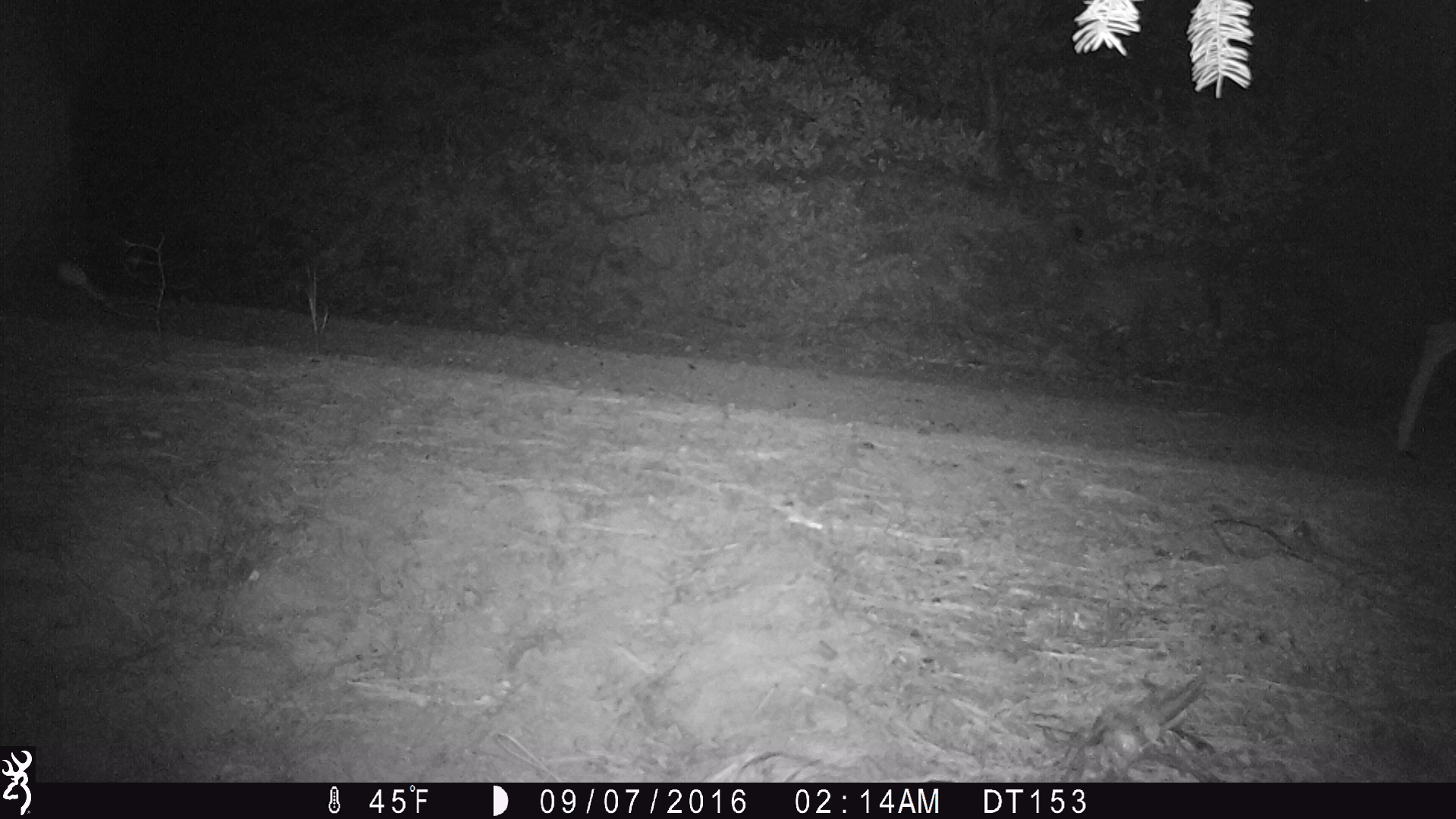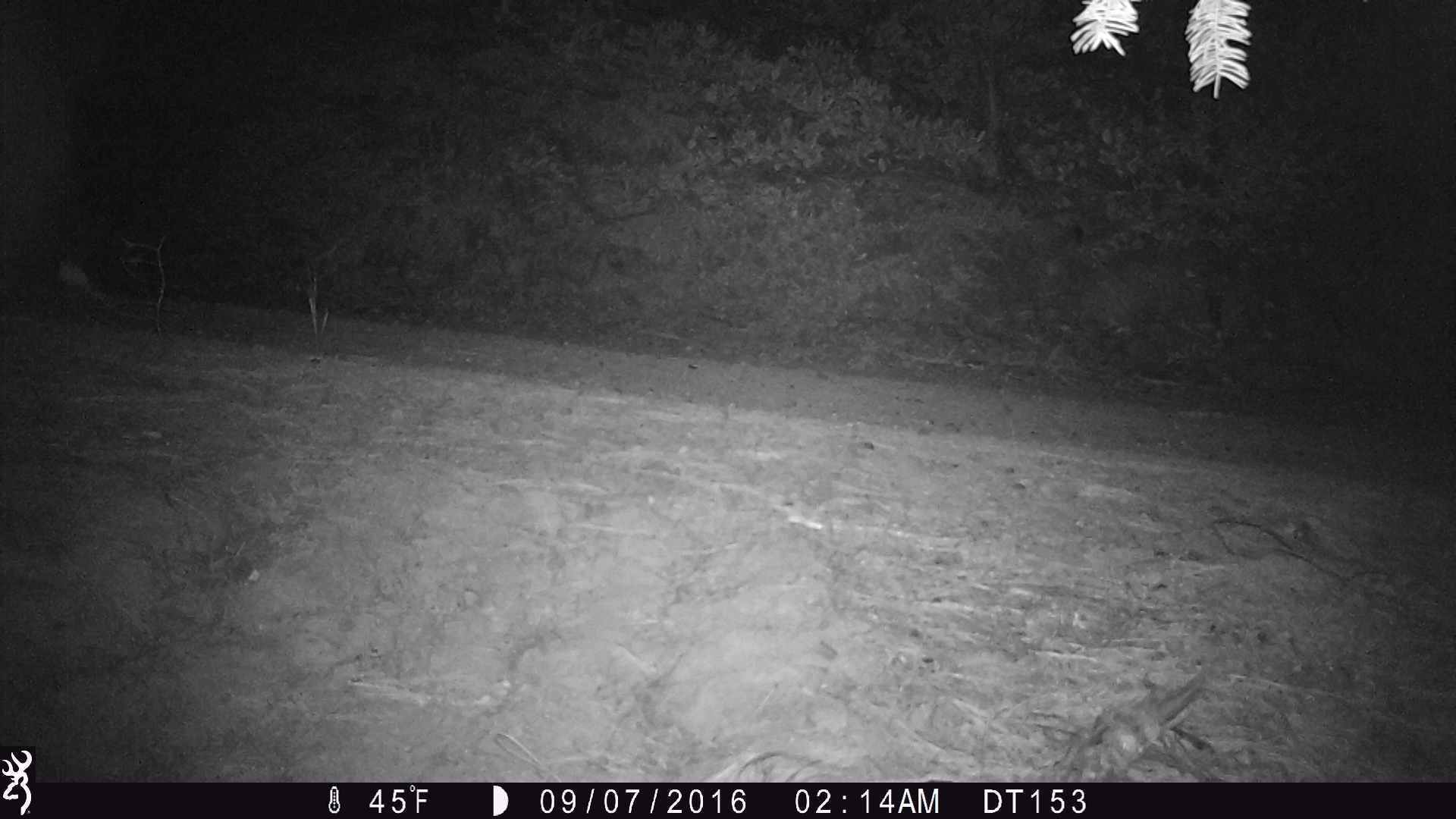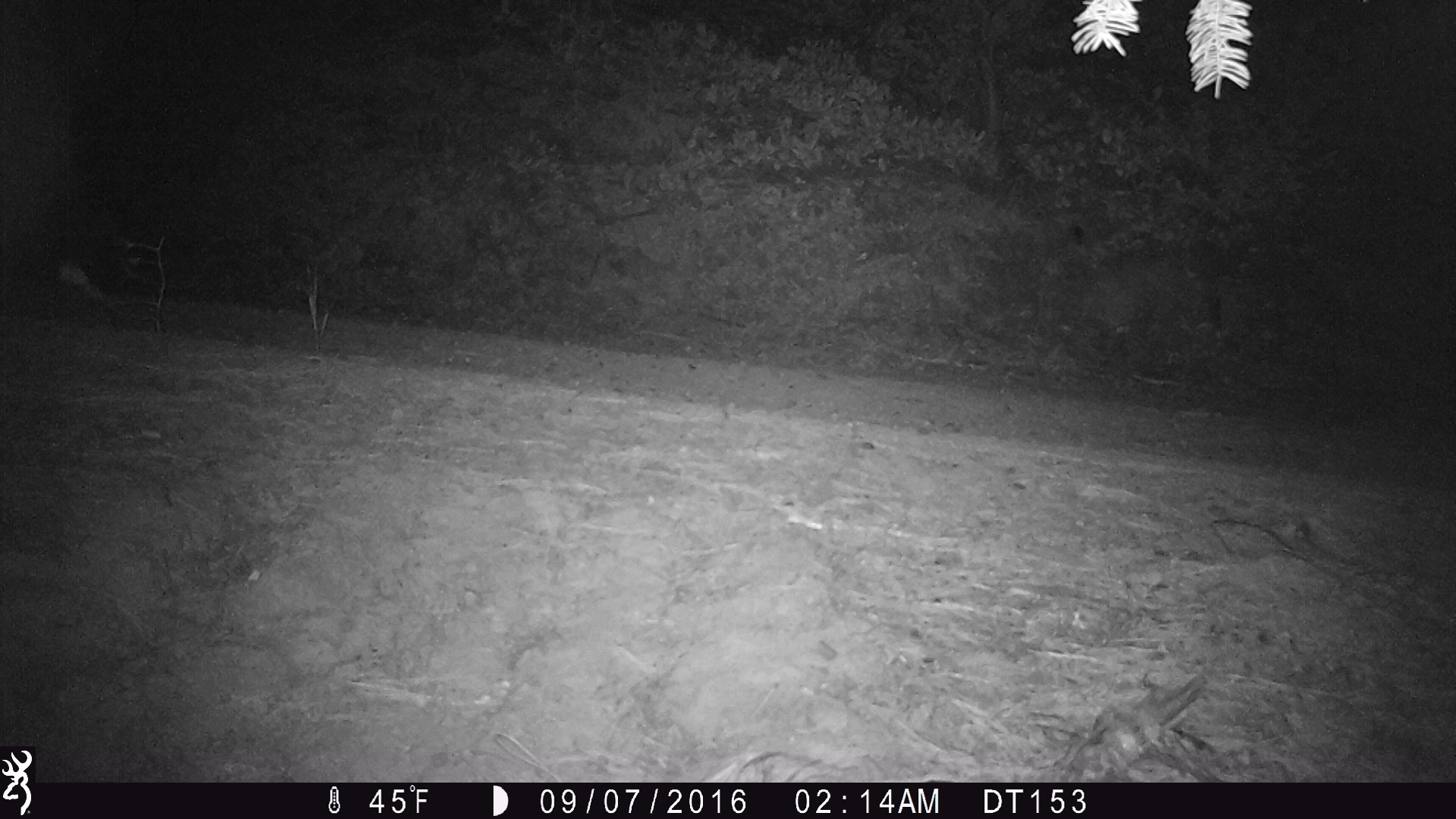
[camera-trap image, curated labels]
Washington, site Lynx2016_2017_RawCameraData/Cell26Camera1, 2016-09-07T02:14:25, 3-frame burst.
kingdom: Animalia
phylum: Chordata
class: Mammalia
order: Artiodactyla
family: Cervidae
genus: Odocoileus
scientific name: Odocoileus hemionus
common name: mule deer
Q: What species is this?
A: Odocoileus hemionus (mule deer).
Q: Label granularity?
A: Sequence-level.